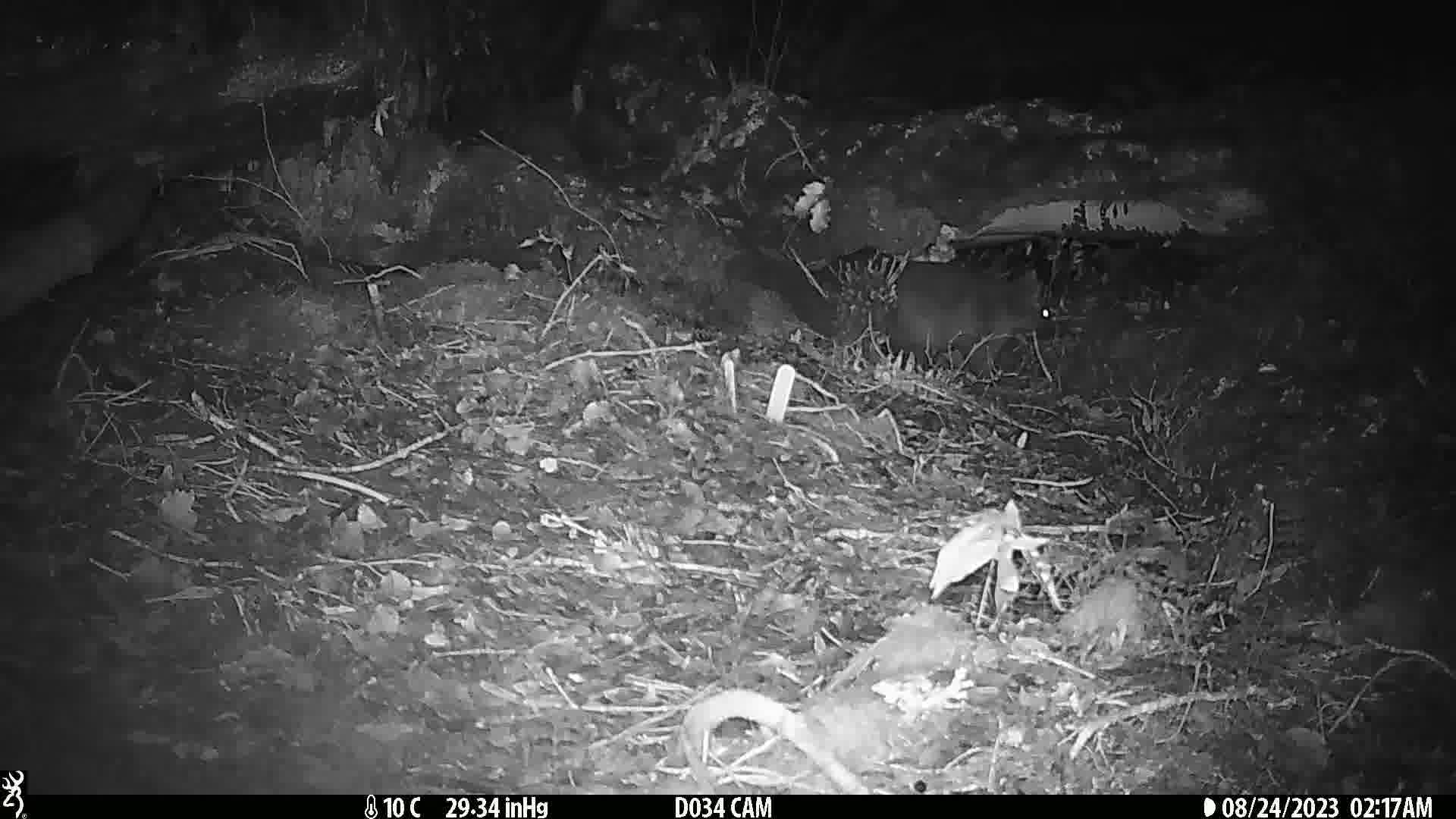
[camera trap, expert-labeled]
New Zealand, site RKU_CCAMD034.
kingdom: Animalia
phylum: Chordata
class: Mammalia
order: Diprotodontia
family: Phalangeridae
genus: Trichosurus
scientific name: Trichosurus vulpecula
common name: common brushtail possum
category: possum